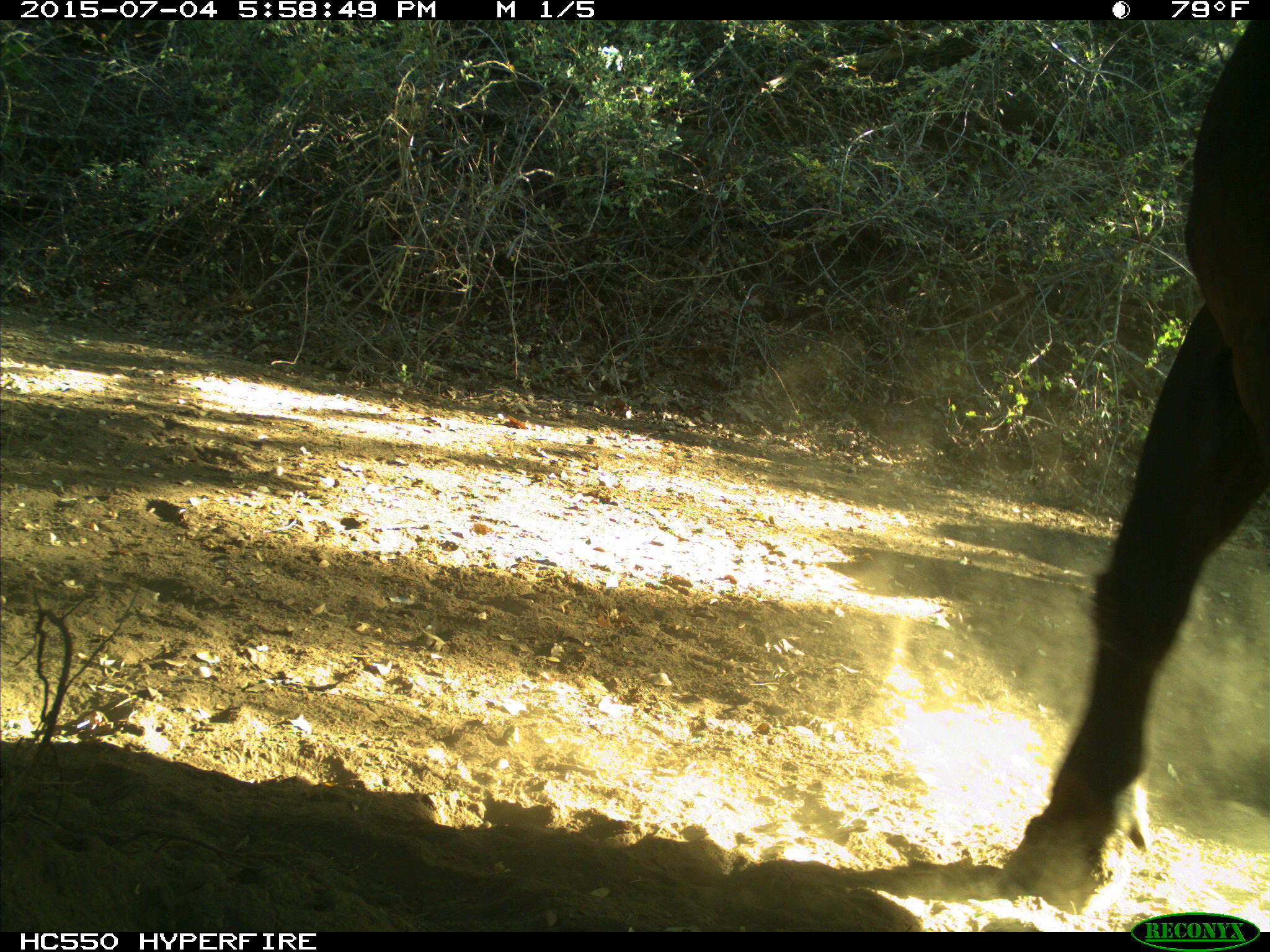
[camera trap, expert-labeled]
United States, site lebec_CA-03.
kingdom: Animalia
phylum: Chordata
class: Mammalia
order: Artiodactyla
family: Bovidae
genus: Bos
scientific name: Bos taurus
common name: domestic cow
Bos taurus (domestic cow).